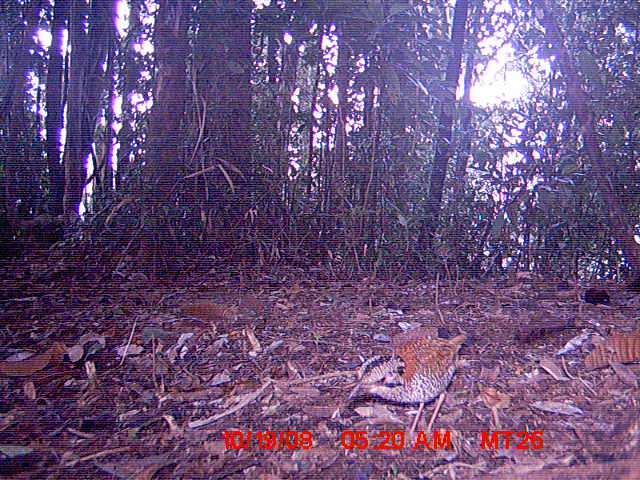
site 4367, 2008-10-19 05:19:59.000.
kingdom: Animalia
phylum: Chordata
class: Aves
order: Coraciiformes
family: Brachypteraciidae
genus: Brachypteracias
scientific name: Brachypteracias squamiger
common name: scaly ground-roller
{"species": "Brachypteracias squamiger (scaly ground-roller)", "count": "1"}